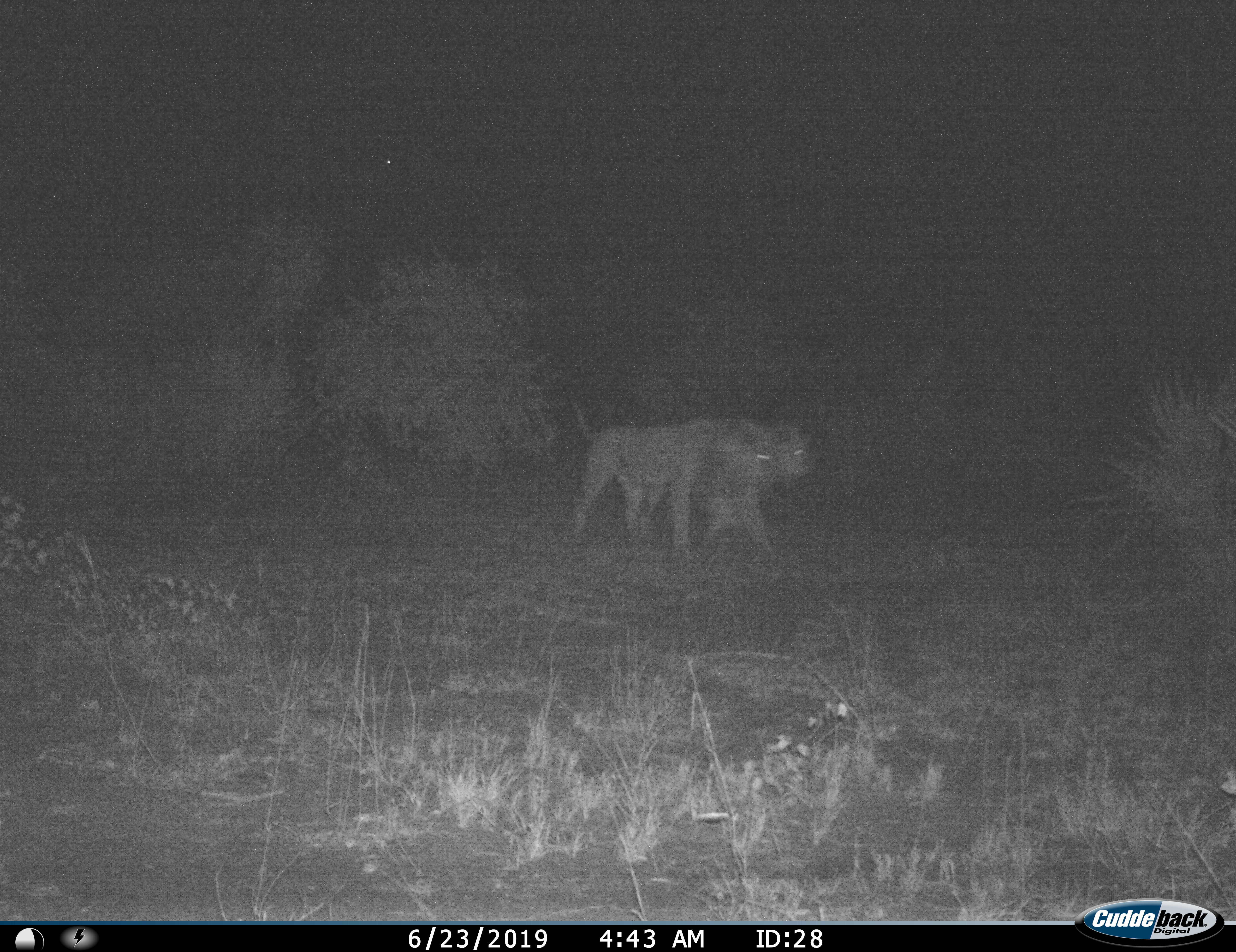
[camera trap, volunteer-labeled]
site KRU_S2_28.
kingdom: Animalia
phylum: Chordata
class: Mammalia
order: Carnivora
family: Felidae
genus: Panthera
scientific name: Panthera leo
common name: lion female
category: lionfemale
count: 2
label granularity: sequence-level